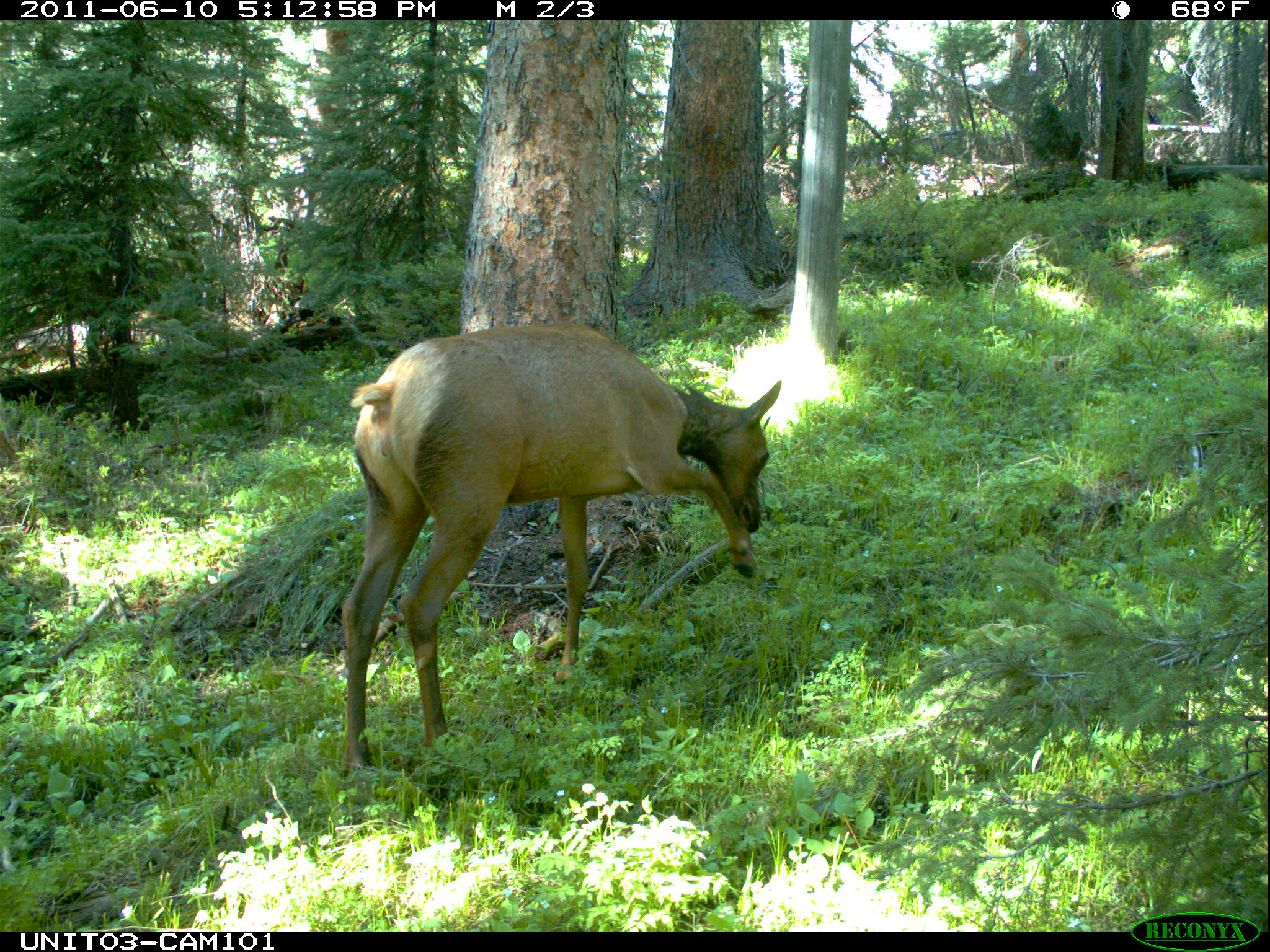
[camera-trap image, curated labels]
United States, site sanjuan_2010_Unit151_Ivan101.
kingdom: Animalia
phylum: Chordata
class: Mammalia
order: Artiodactyla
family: Cervidae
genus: Cervus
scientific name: Cervus elaphus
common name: red deer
Cervus elaphus (red deer).